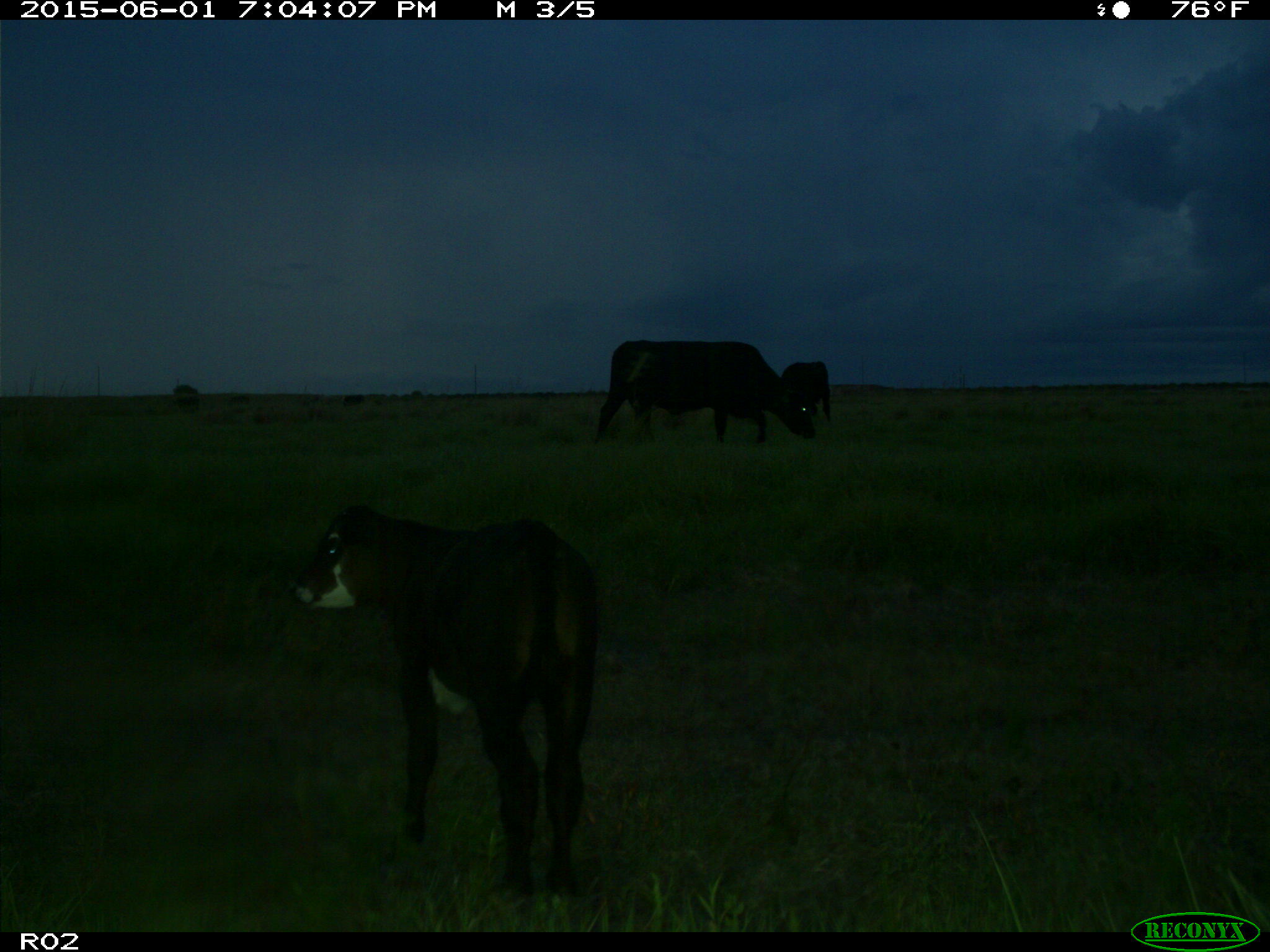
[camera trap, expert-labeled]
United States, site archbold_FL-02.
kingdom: Animalia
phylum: Chordata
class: Mammalia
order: Artiodactyla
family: Bovidae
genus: Bos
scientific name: Bos taurus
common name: domestic cow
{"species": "Bos taurus (domestic cow)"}